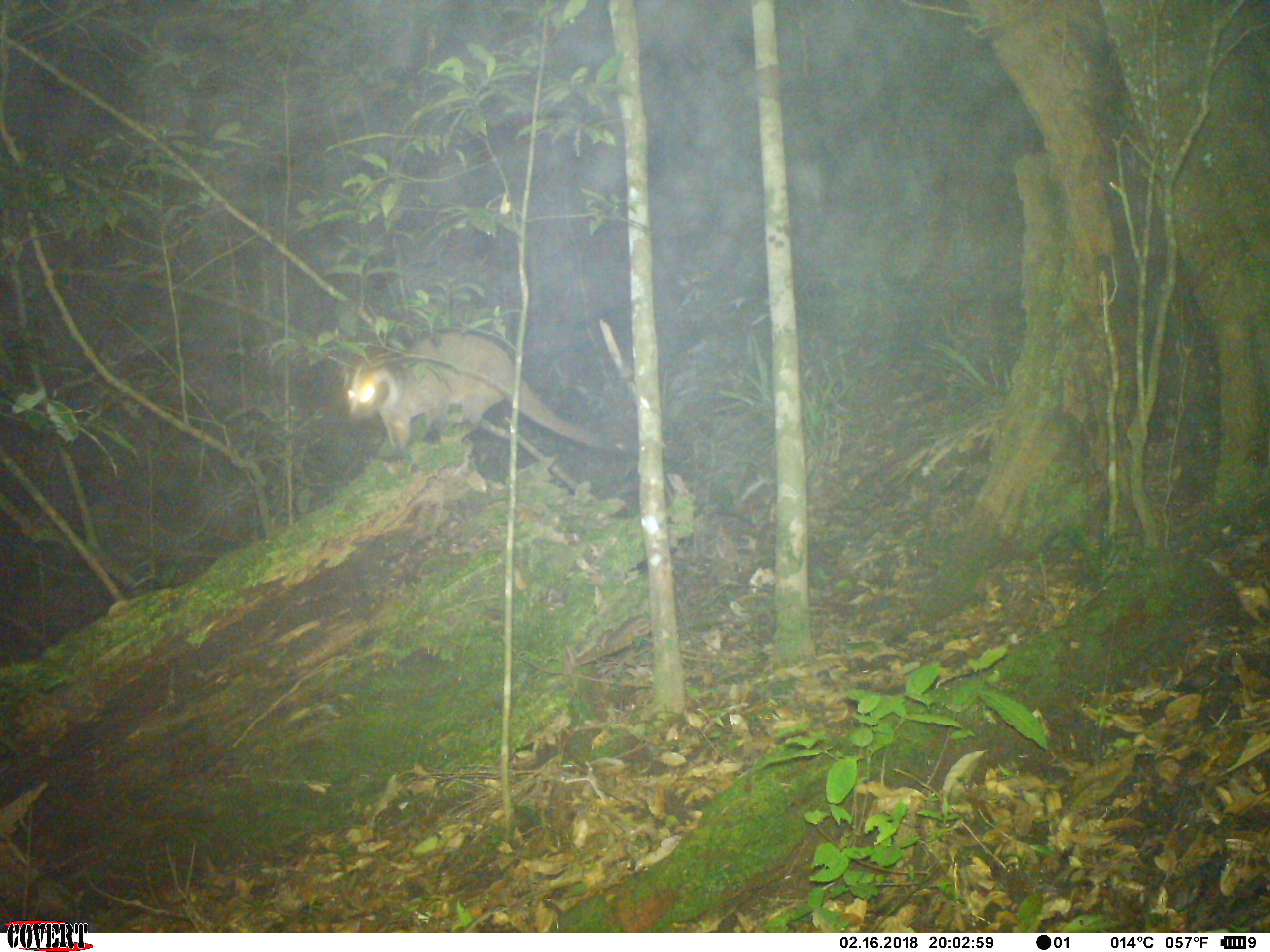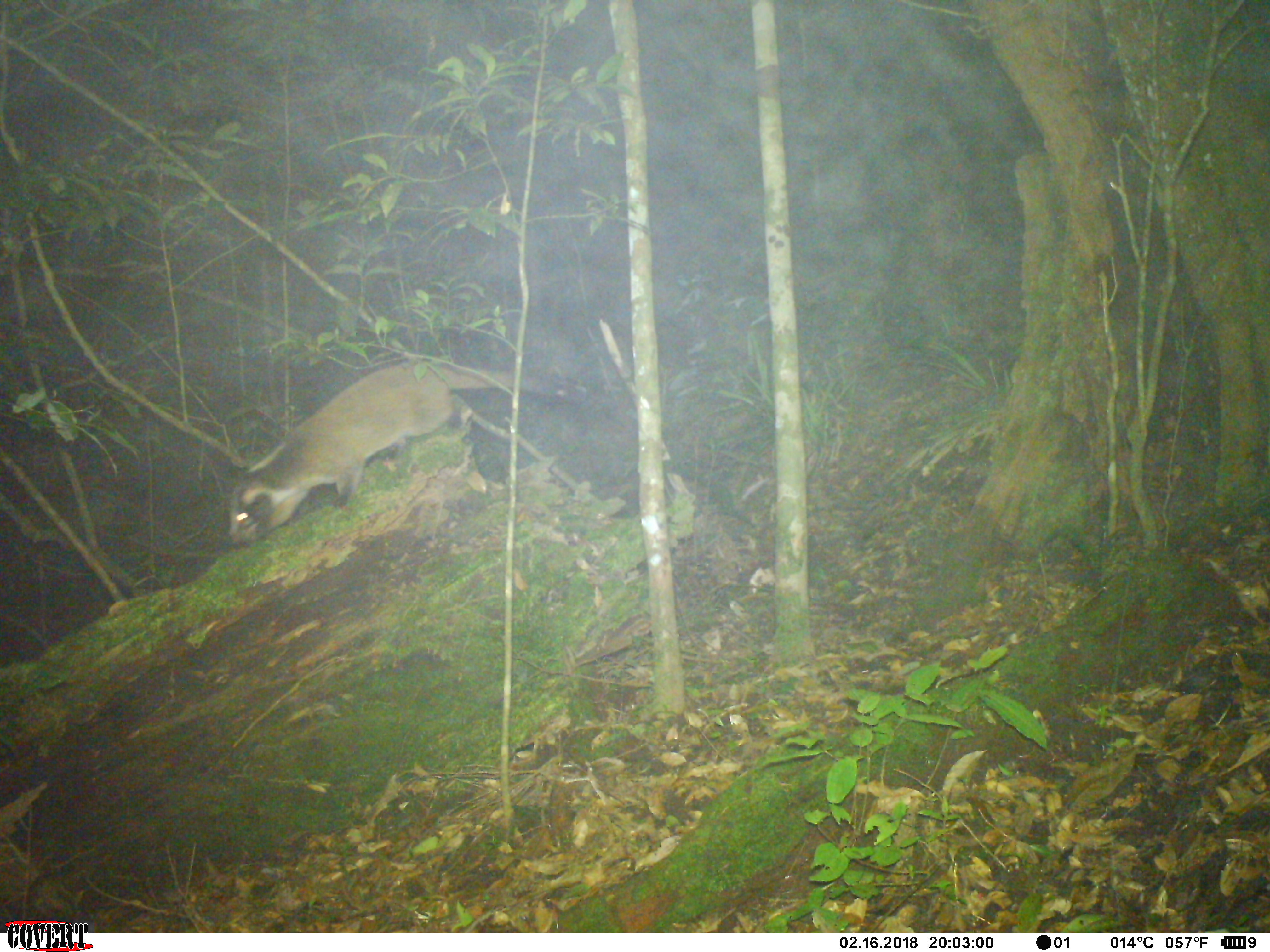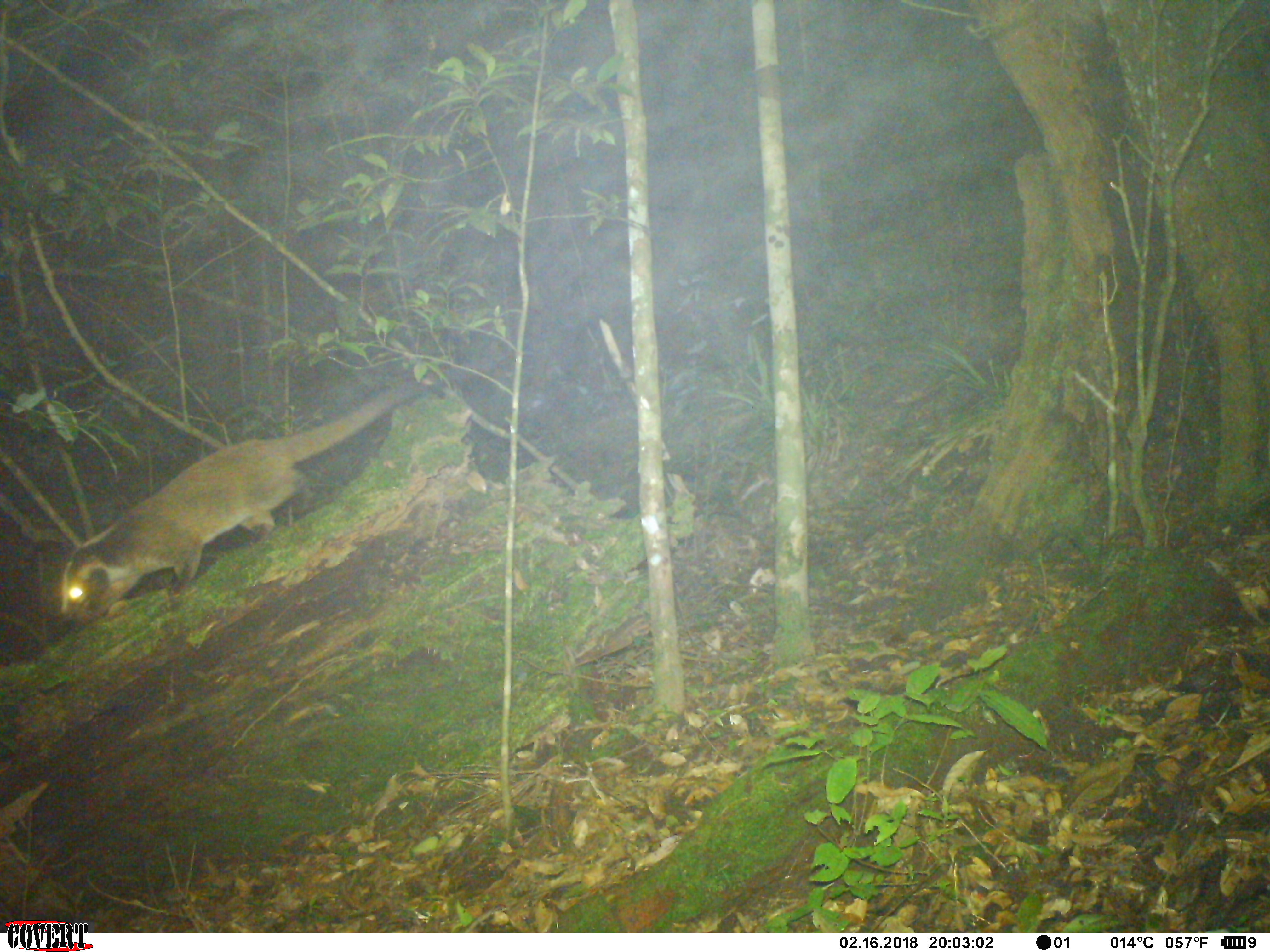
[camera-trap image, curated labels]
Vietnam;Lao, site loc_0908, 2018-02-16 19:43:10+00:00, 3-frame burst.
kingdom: Animalia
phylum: Chordata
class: Mammalia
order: Carnivora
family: Viverridae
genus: Paguma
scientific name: Paguma larvata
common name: masked palm civet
Masked palm civet (Paguma larvata). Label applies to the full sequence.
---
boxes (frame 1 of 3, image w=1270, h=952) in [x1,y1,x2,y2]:
masked palm civet: [345,329,639,462]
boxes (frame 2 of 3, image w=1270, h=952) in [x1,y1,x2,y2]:
masked palm civet: [226,357,583,548]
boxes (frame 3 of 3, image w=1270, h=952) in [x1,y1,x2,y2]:
masked palm civet: [59,379,409,628]